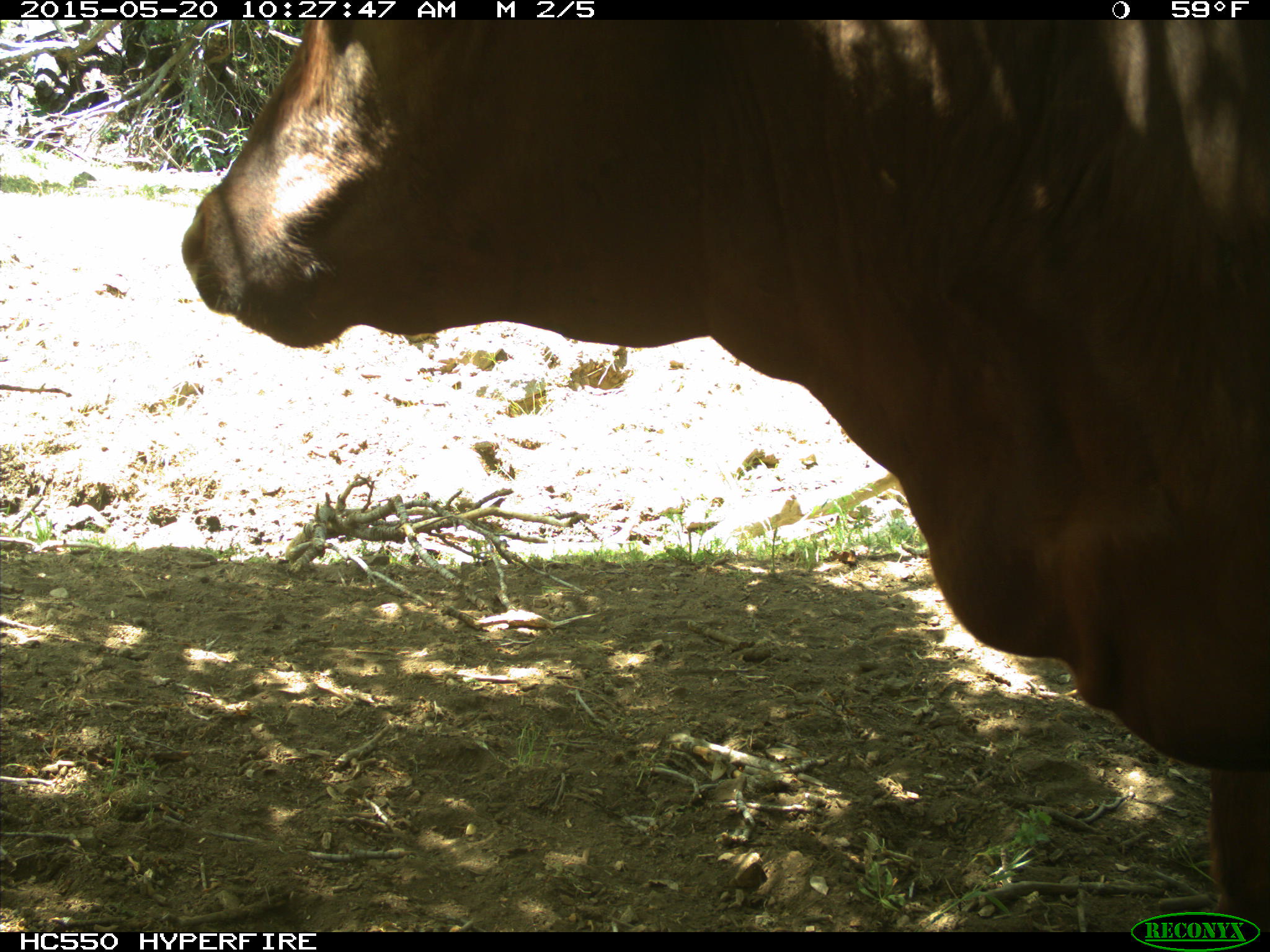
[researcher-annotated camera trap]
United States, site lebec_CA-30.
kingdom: Animalia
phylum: Chordata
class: Mammalia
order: Artiodactyla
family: Bovidae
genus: Bos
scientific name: Bos taurus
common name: domestic cow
Bos taurus (domestic cow).